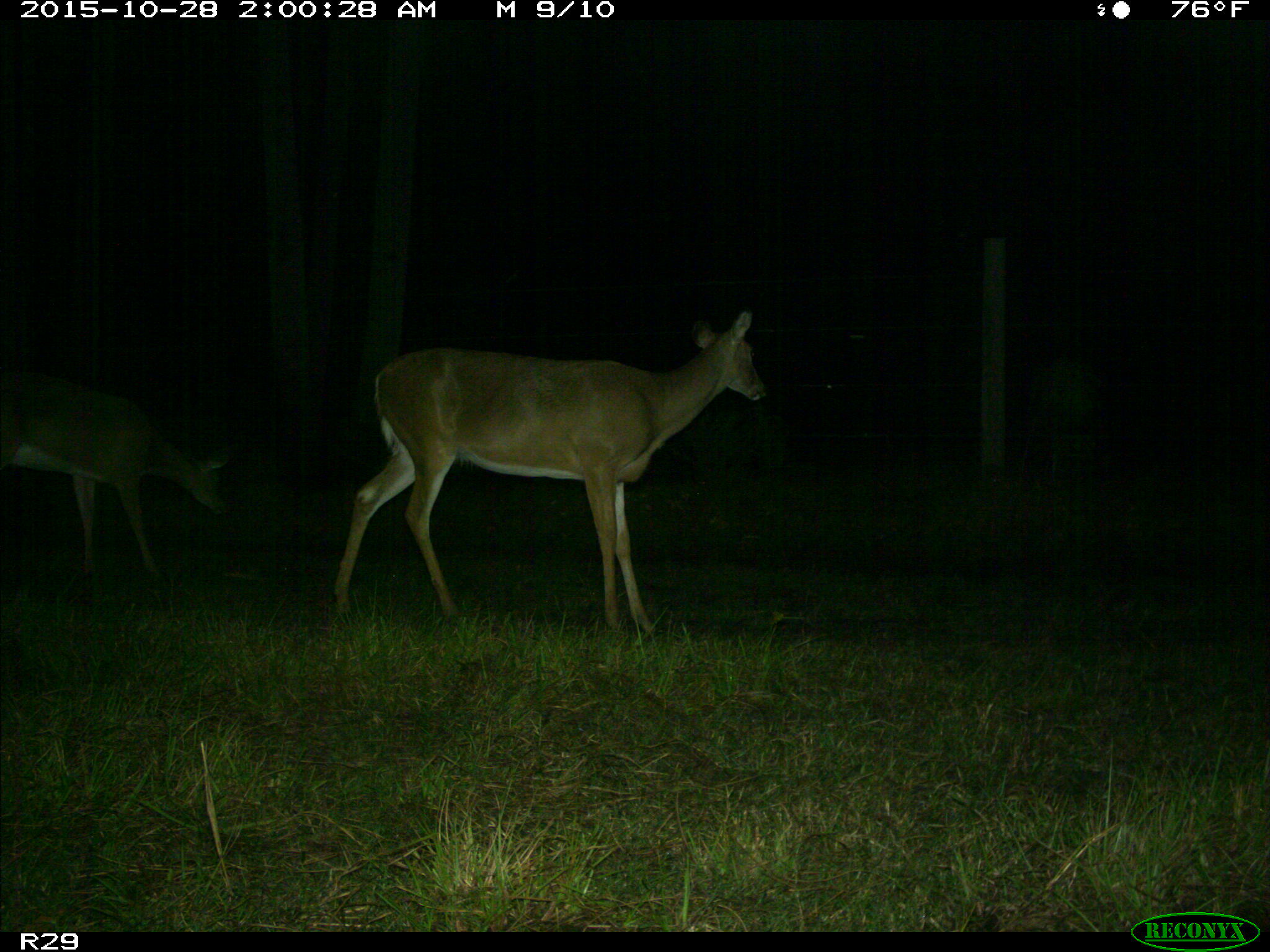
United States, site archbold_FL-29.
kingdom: Animalia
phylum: Chordata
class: Mammalia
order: Artiodactyla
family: Cervidae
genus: Odocoileus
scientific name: Odocoileus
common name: deer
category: unidentified deer